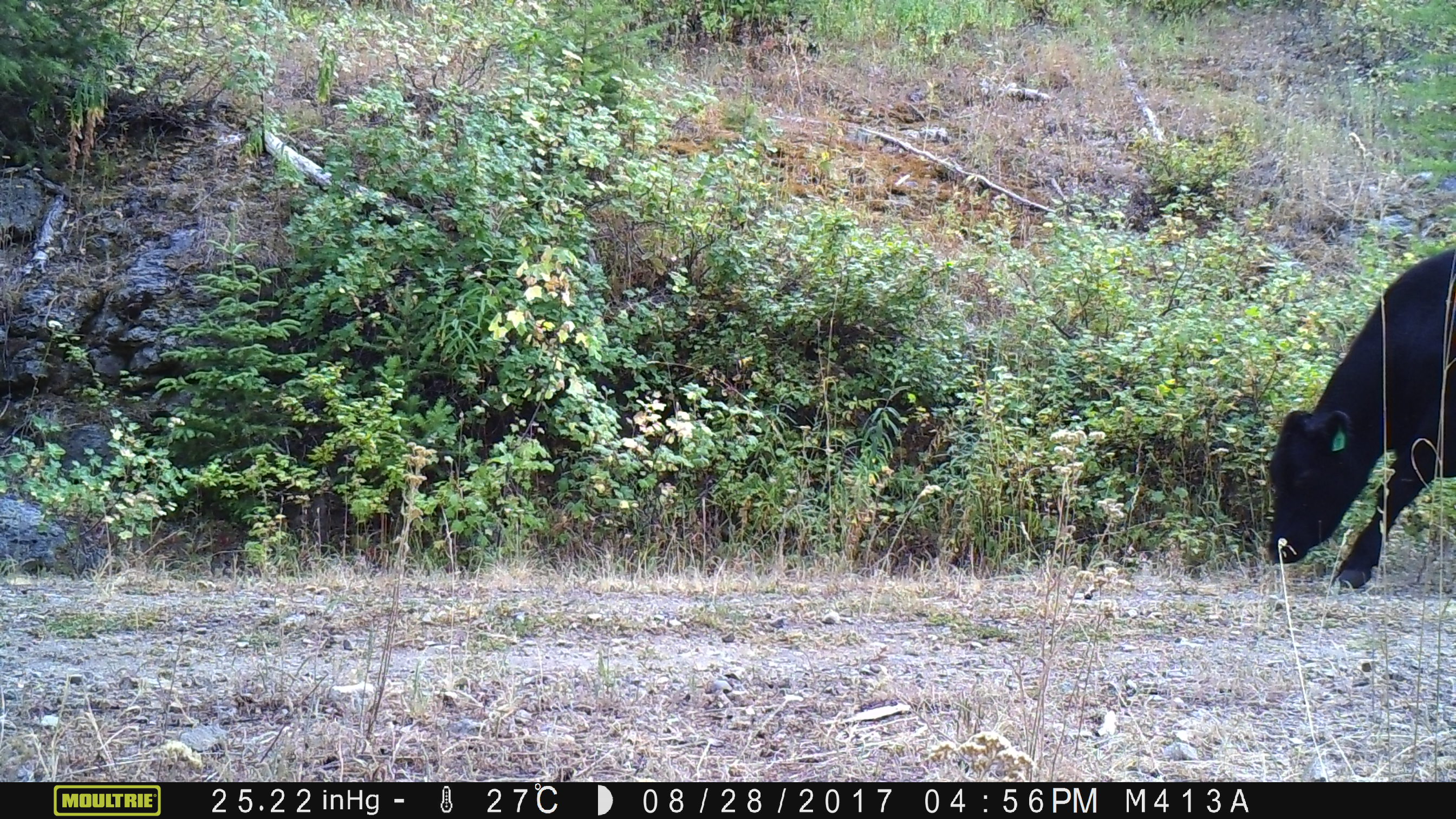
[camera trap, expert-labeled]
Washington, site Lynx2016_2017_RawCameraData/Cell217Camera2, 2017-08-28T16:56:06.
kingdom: Animalia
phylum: Chordata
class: Mammalia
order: Artiodactyla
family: Bovidae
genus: Bos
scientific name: Bos taurus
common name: domestic cattle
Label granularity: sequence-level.